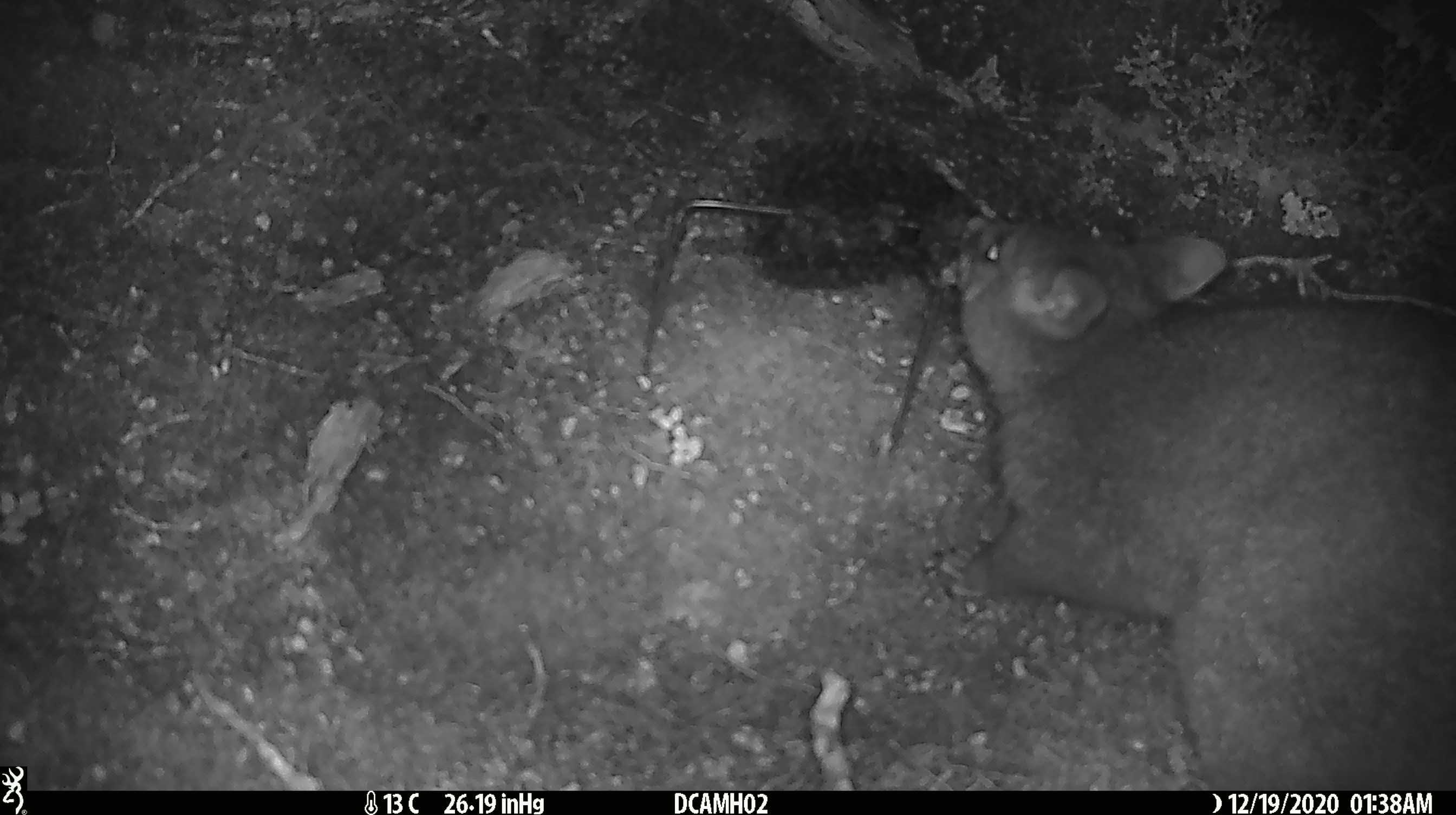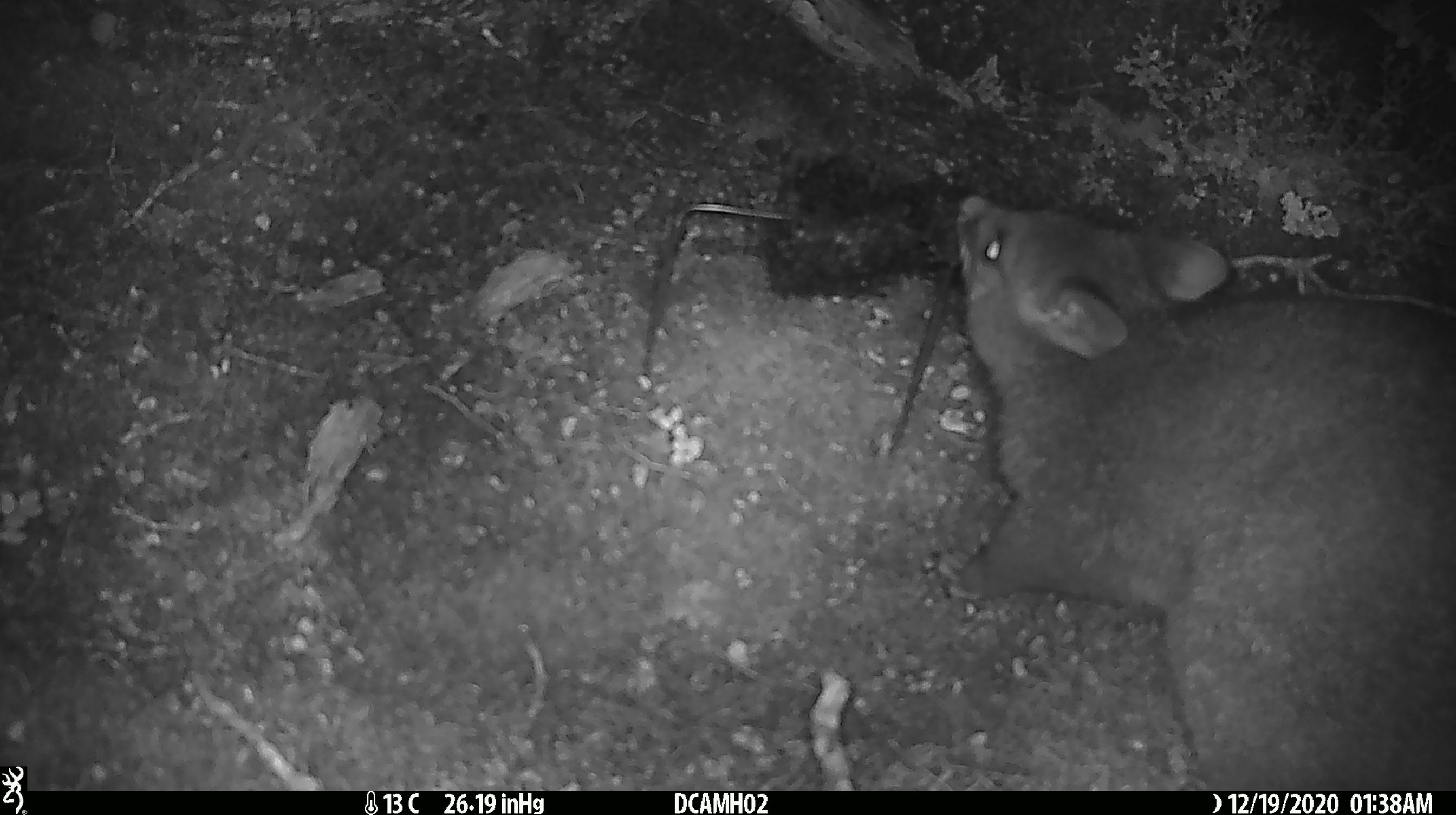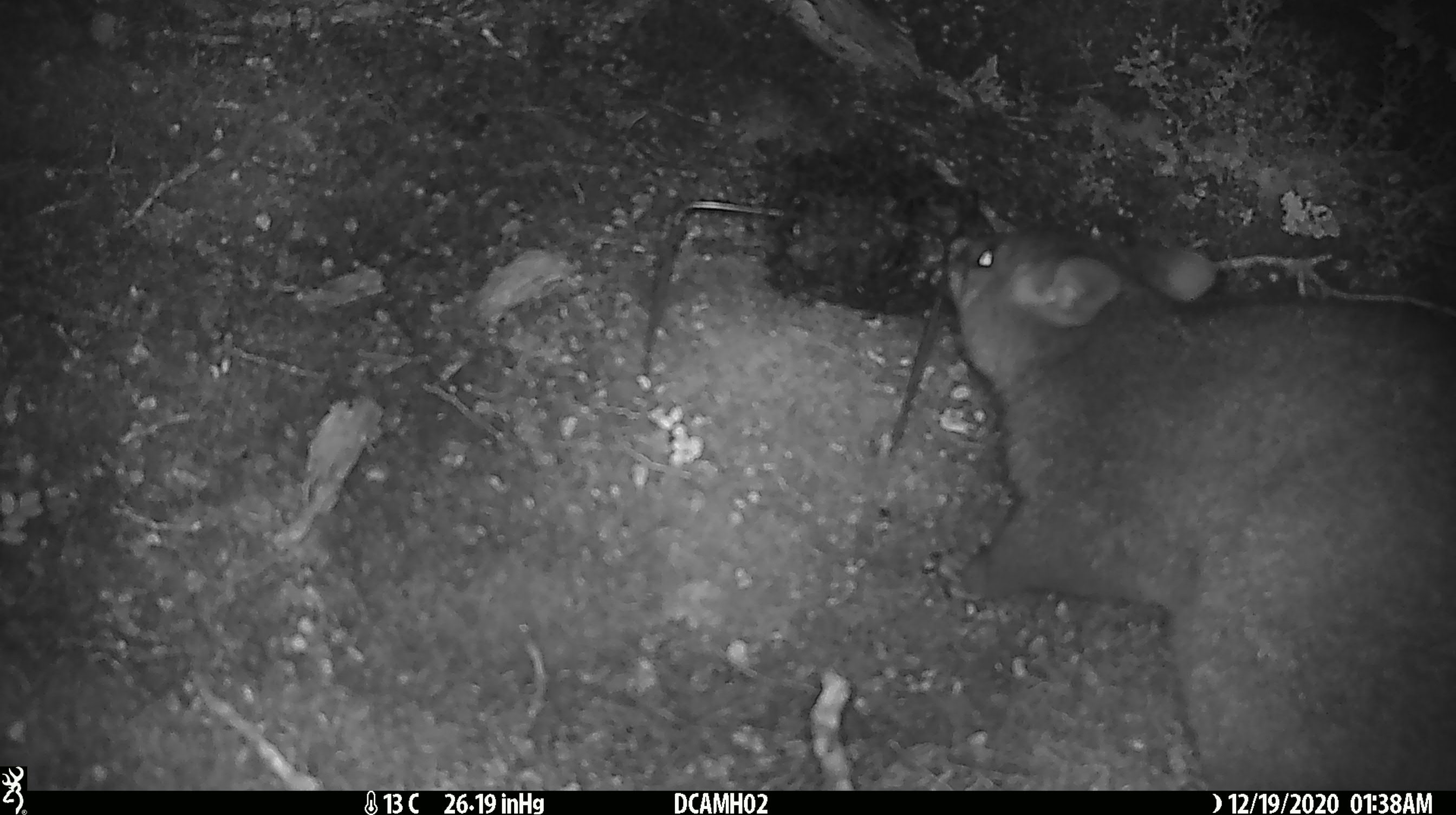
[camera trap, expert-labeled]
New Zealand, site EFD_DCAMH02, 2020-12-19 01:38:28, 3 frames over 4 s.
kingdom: Animalia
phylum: Chordata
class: Mammalia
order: Diprotodontia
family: Phalangeridae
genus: Trichosurus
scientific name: Trichosurus vulpecula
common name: common brushtail possum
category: possum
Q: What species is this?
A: Possum (common brushtail possum) (Trichosurus vulpecula).